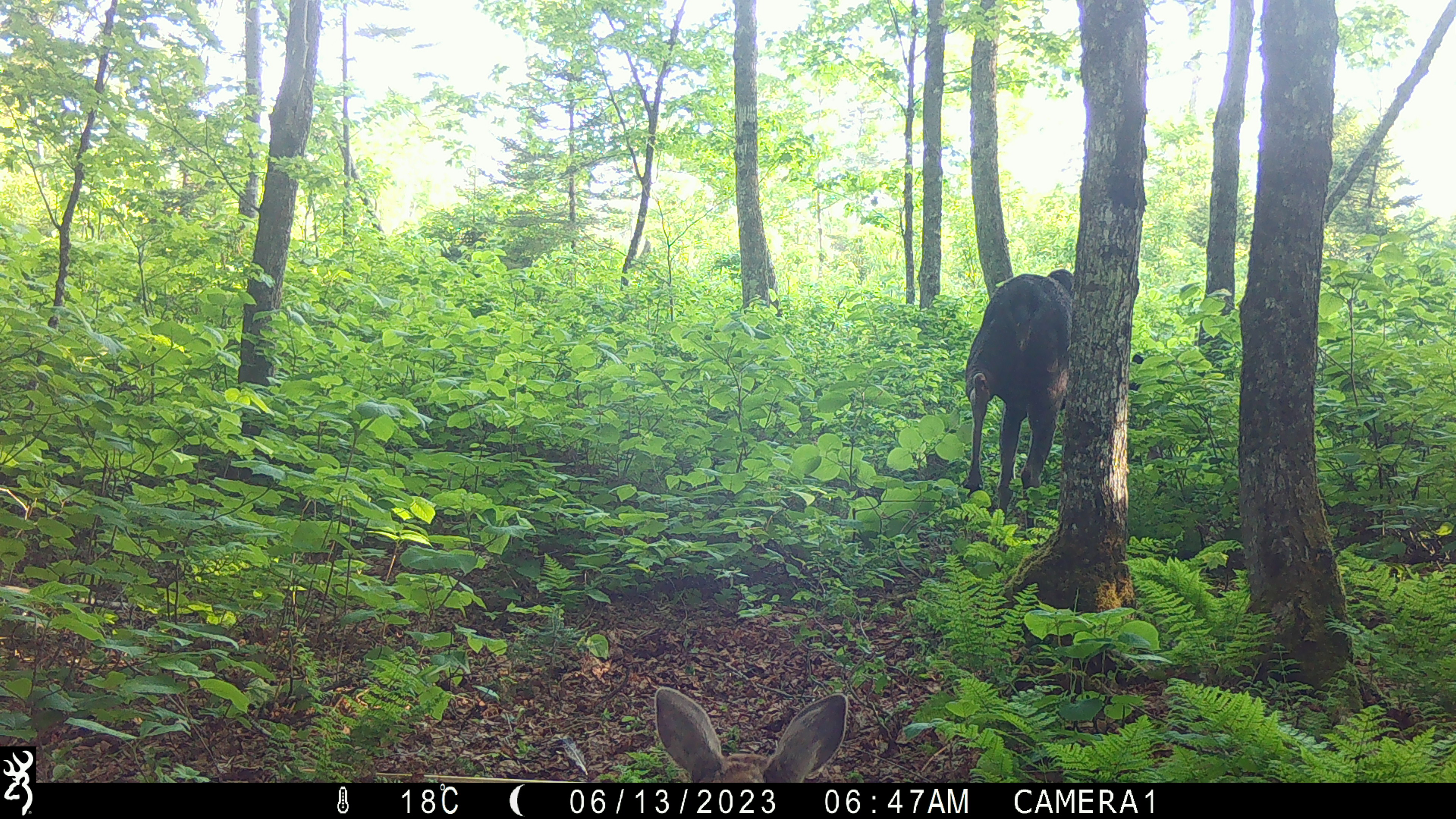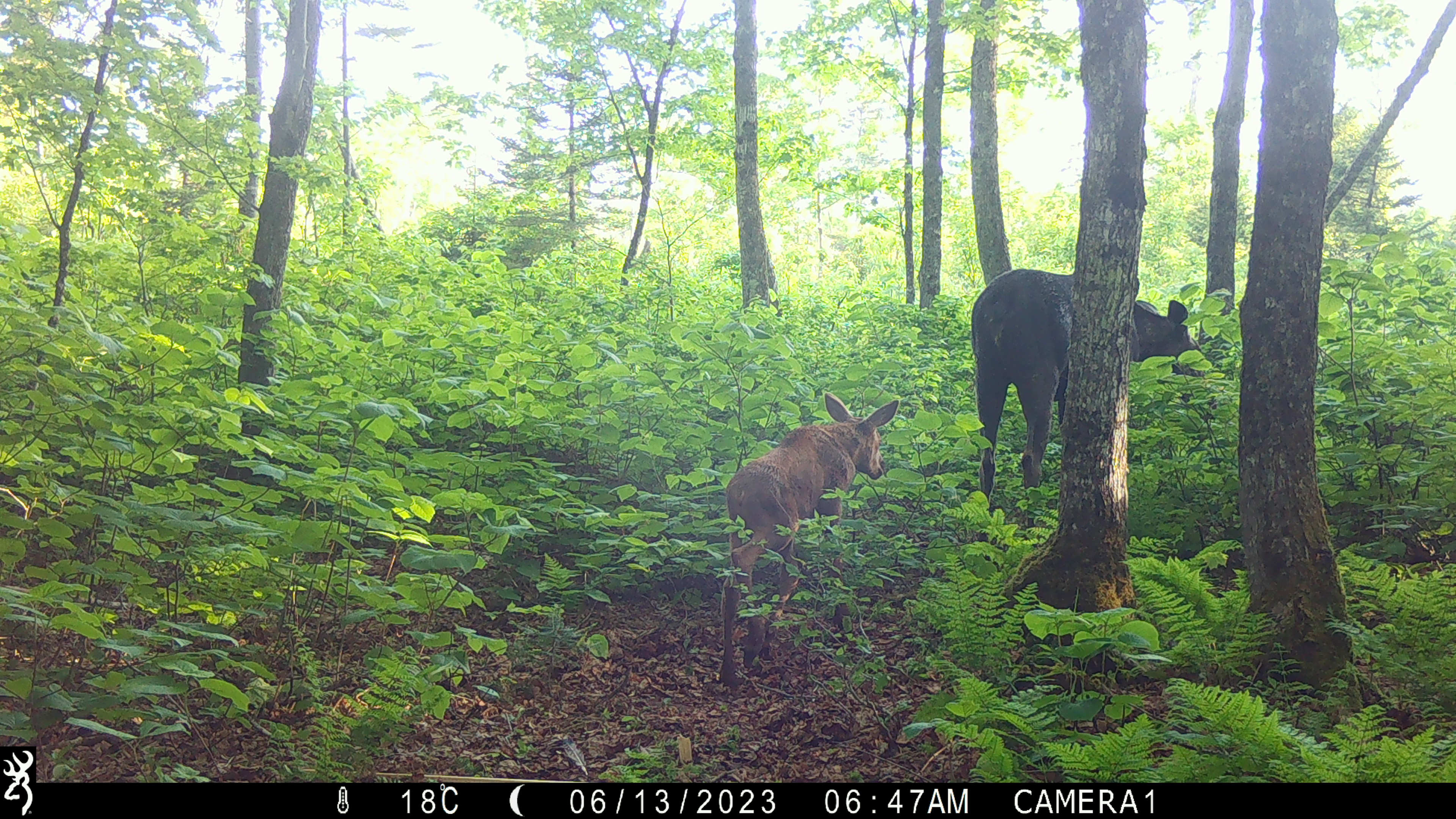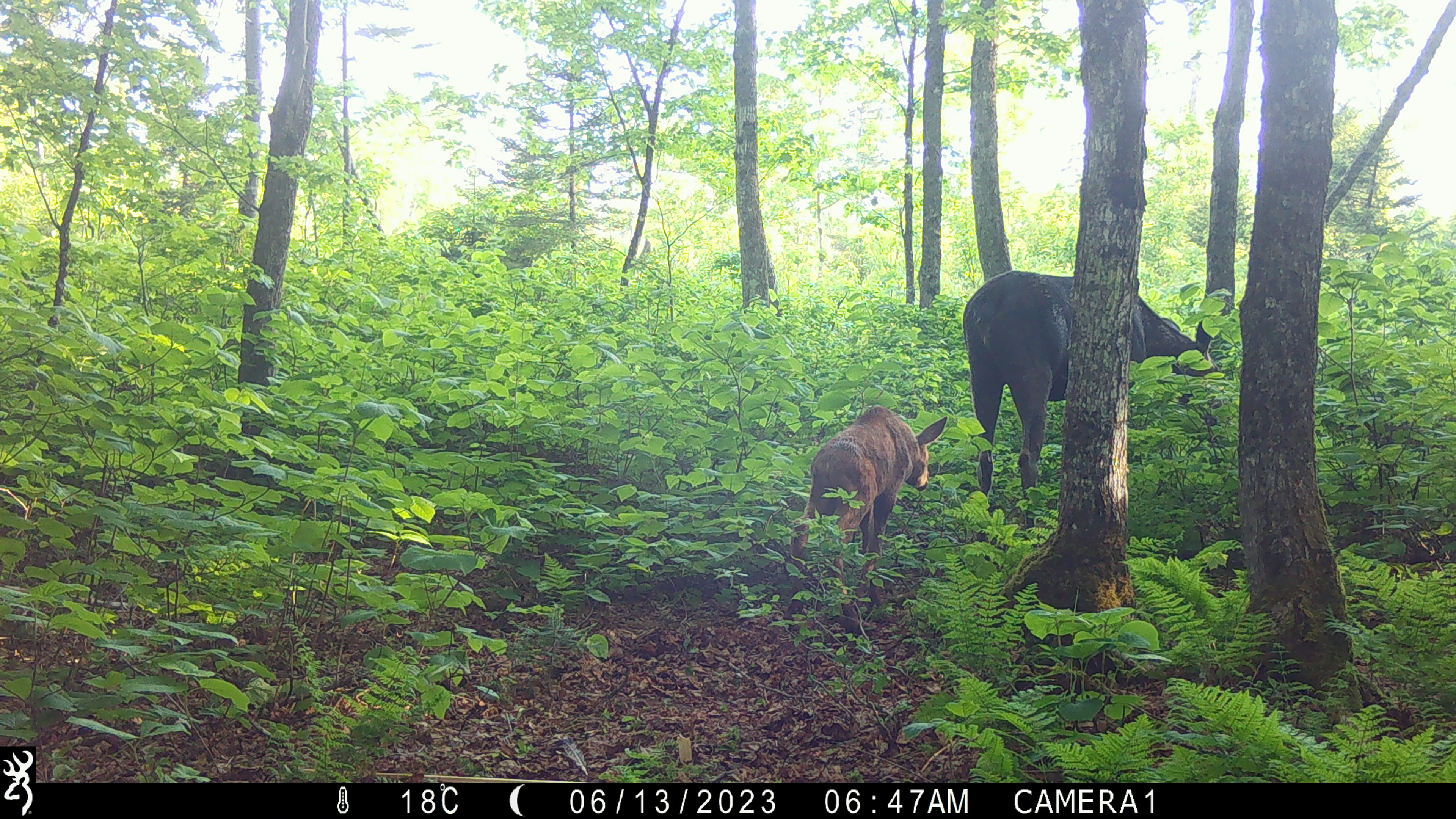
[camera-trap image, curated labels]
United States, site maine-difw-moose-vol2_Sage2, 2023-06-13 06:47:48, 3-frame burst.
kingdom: Animalia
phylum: Chordata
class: Mammalia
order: Artiodactyla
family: Cervidae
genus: Alces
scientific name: Alces alces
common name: moose